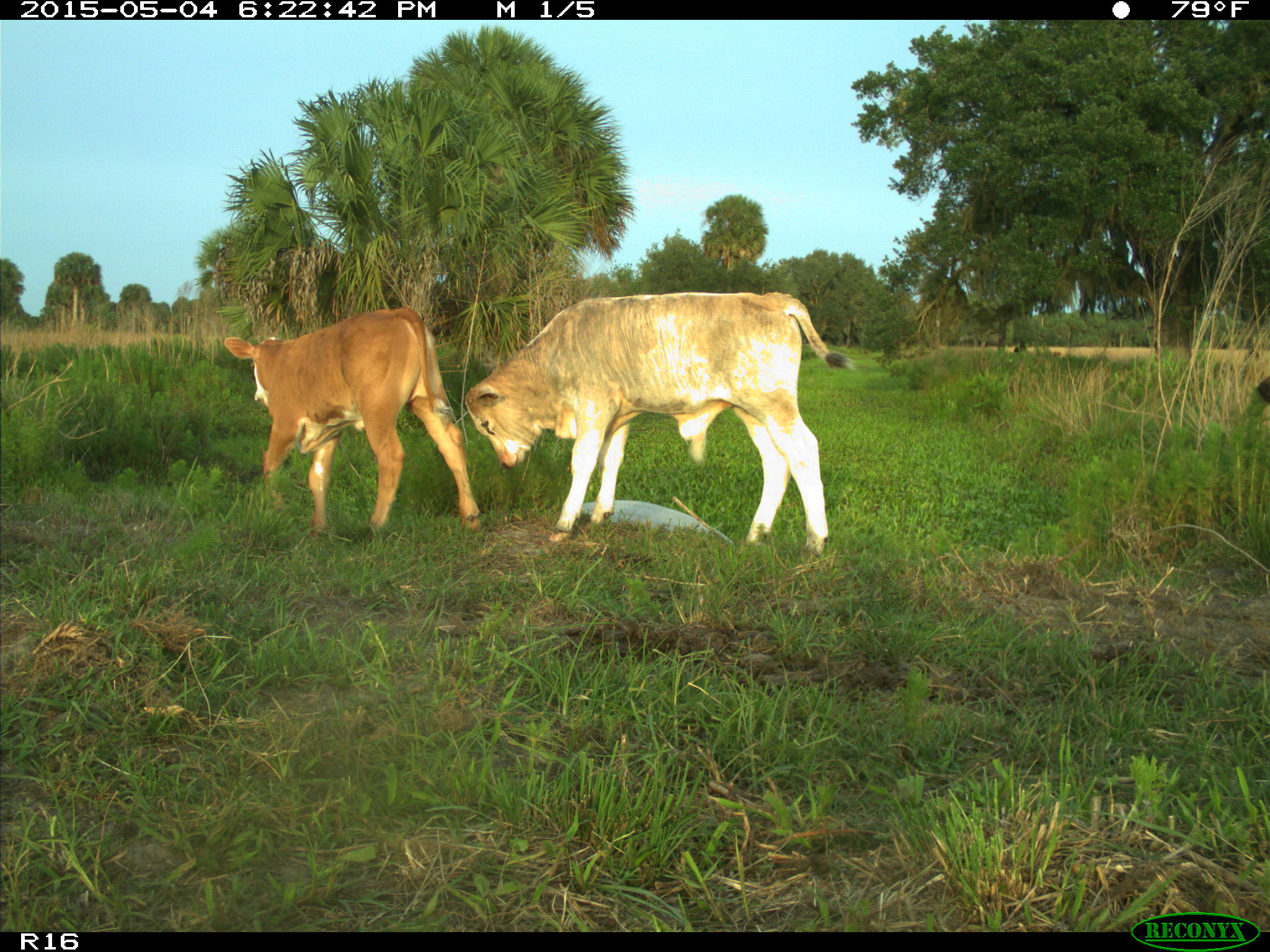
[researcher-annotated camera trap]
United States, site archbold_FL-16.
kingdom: Animalia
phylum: Chordata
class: Mammalia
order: Artiodactyla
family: Bovidae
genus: Bos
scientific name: Bos taurus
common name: domestic cow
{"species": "Bos taurus (domestic cow)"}